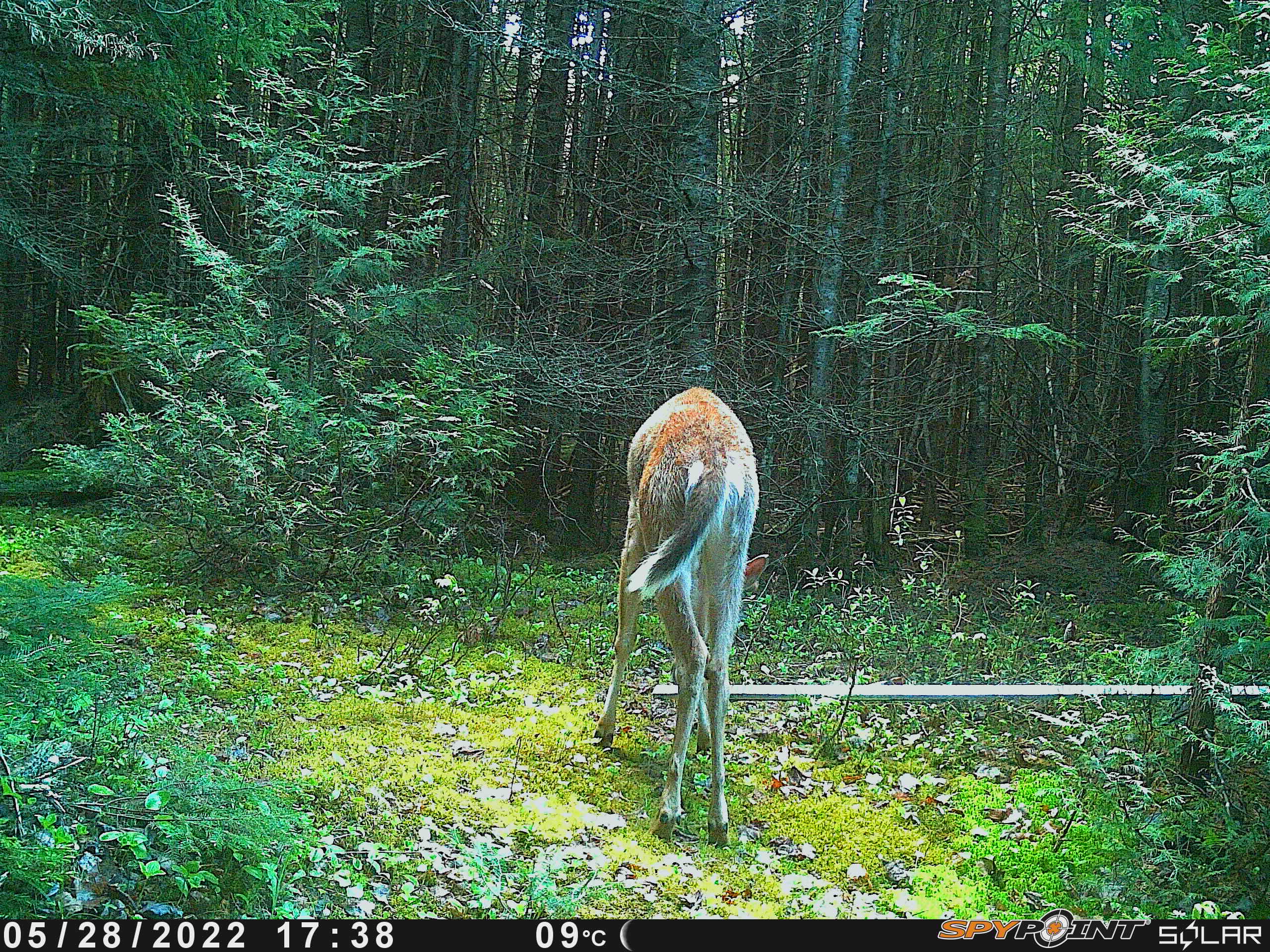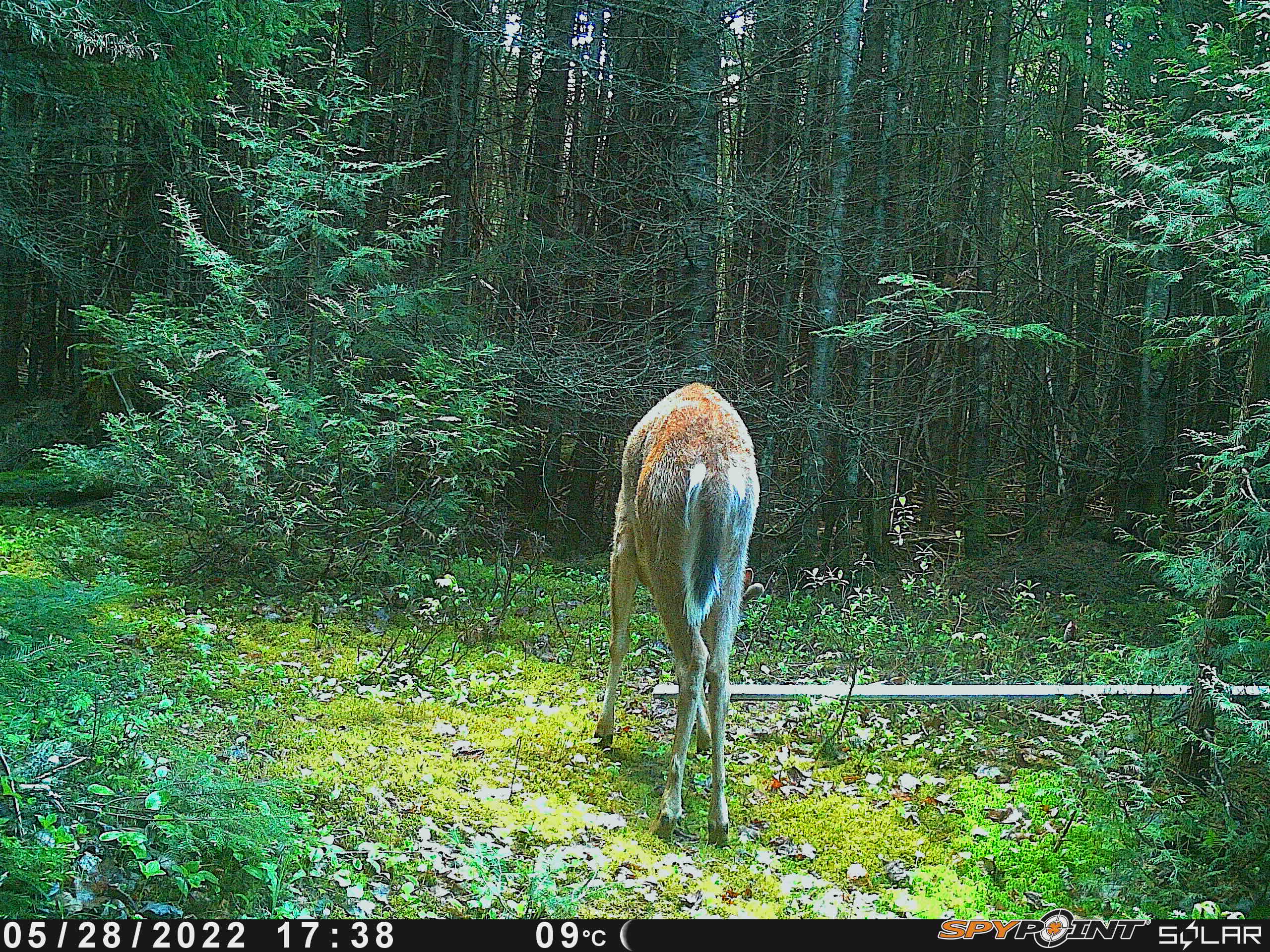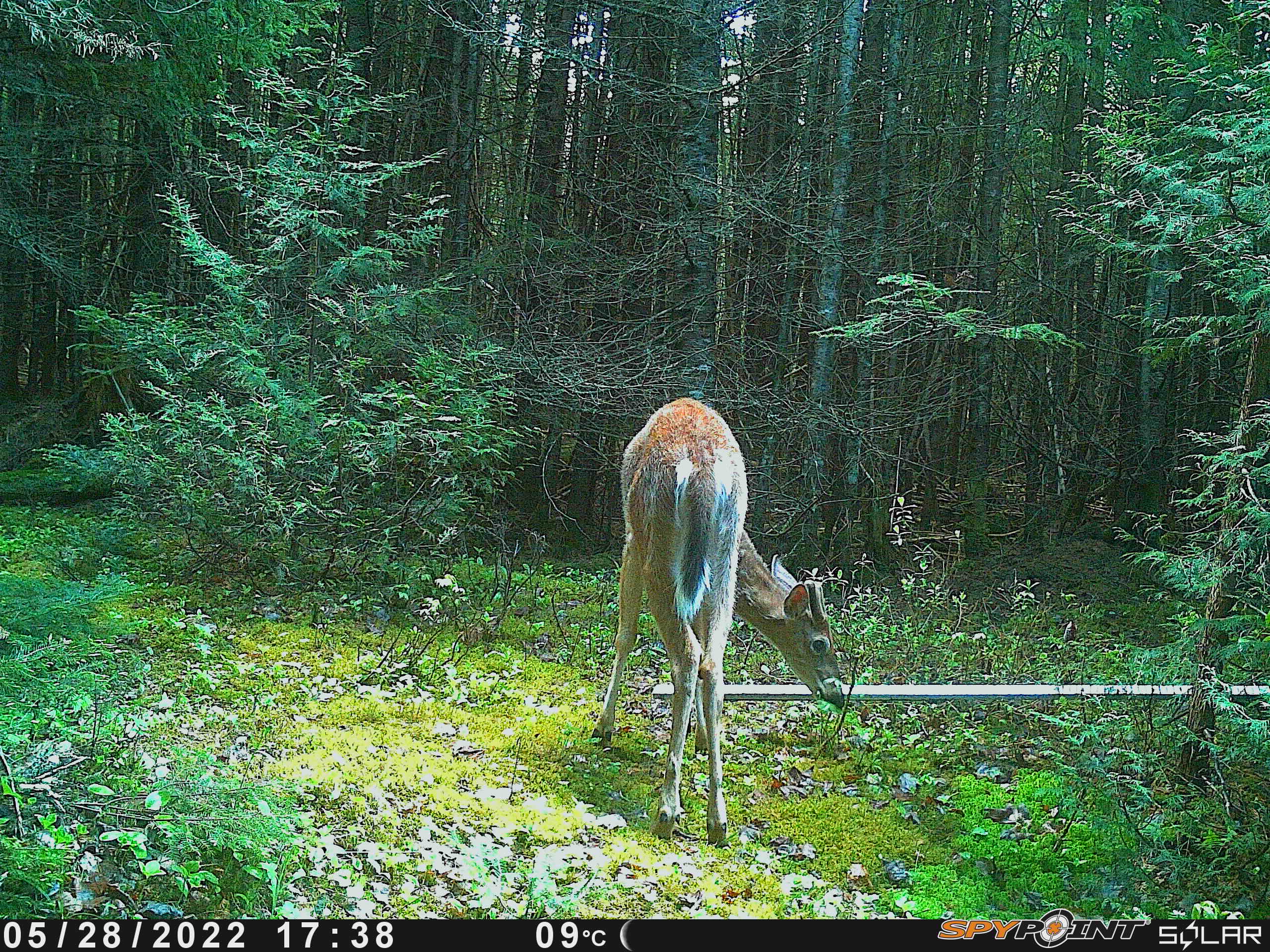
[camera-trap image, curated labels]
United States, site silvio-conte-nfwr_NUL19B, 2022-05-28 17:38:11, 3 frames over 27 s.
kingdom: Animalia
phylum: Chordata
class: Mammalia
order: Artiodactyla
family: Cervidae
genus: Odocoileus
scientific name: Odocoileus virginianus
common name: white-tailed deer